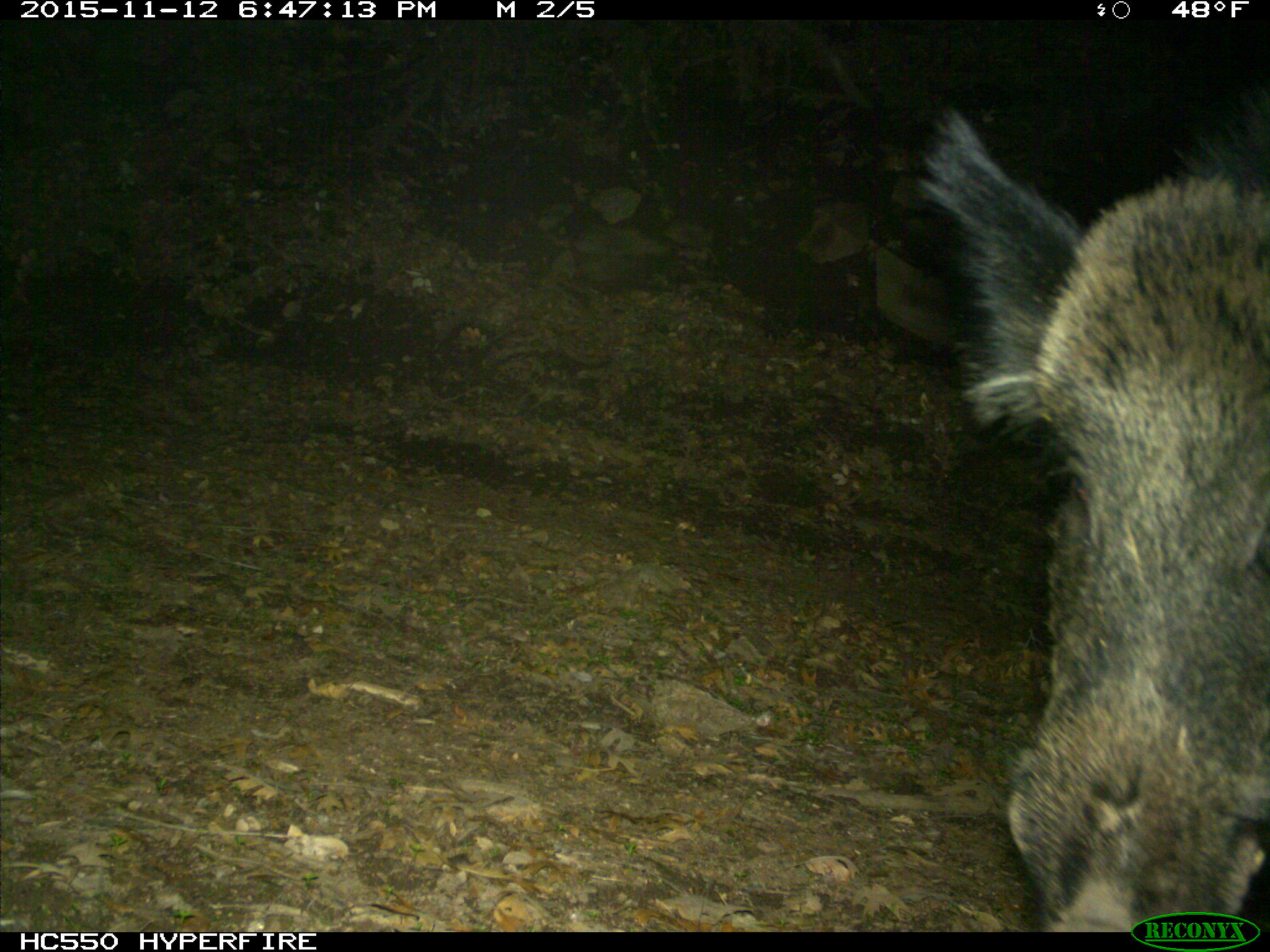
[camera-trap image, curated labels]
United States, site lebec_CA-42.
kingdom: Animalia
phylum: Chordata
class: Mammalia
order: Artiodactyla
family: Suidae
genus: Sus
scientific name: Sus scrofa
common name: wild boar